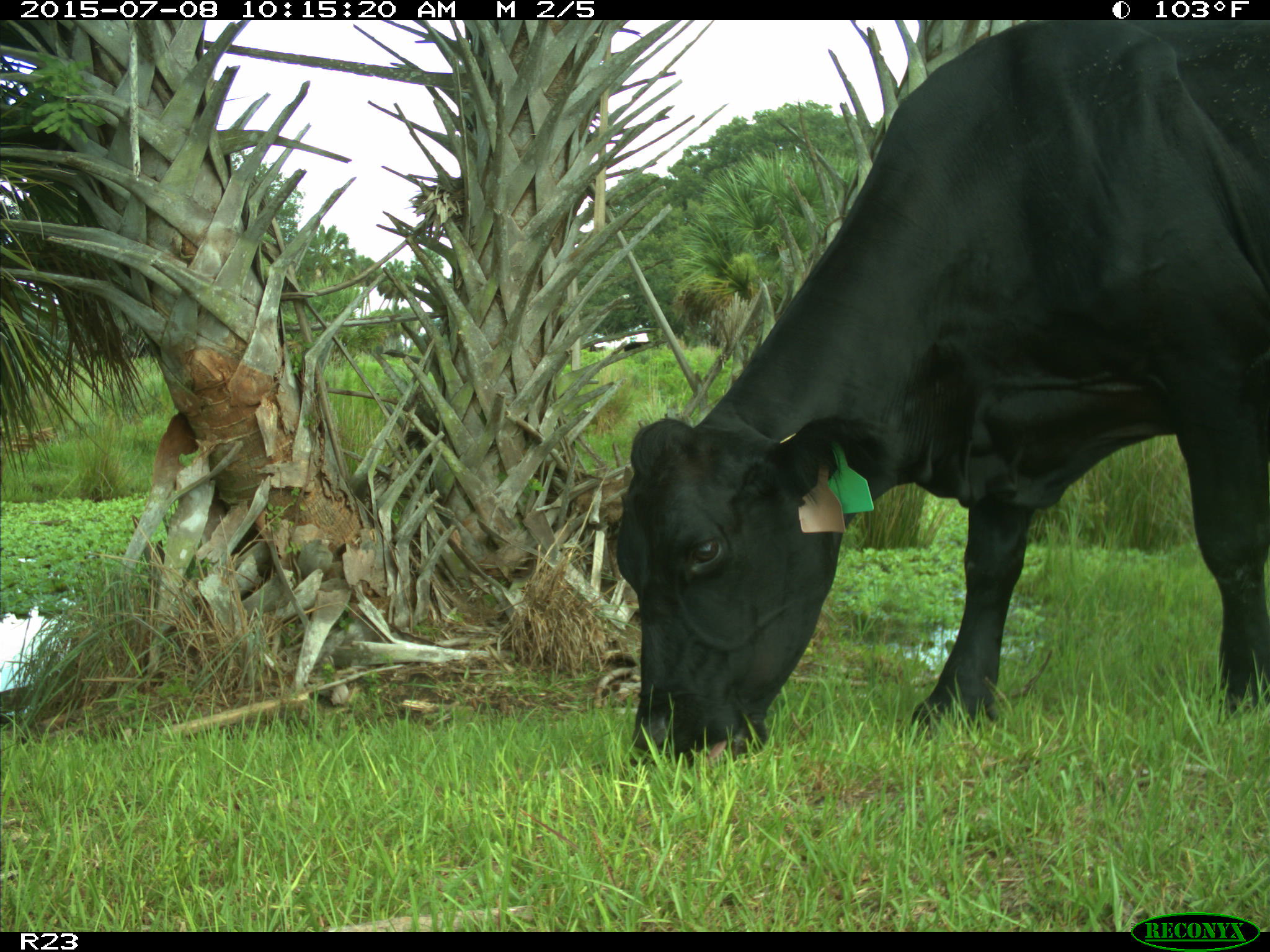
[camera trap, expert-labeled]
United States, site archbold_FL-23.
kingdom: Animalia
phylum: Chordata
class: Mammalia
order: Artiodactyla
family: Bovidae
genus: Bos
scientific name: Bos taurus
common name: domestic cow